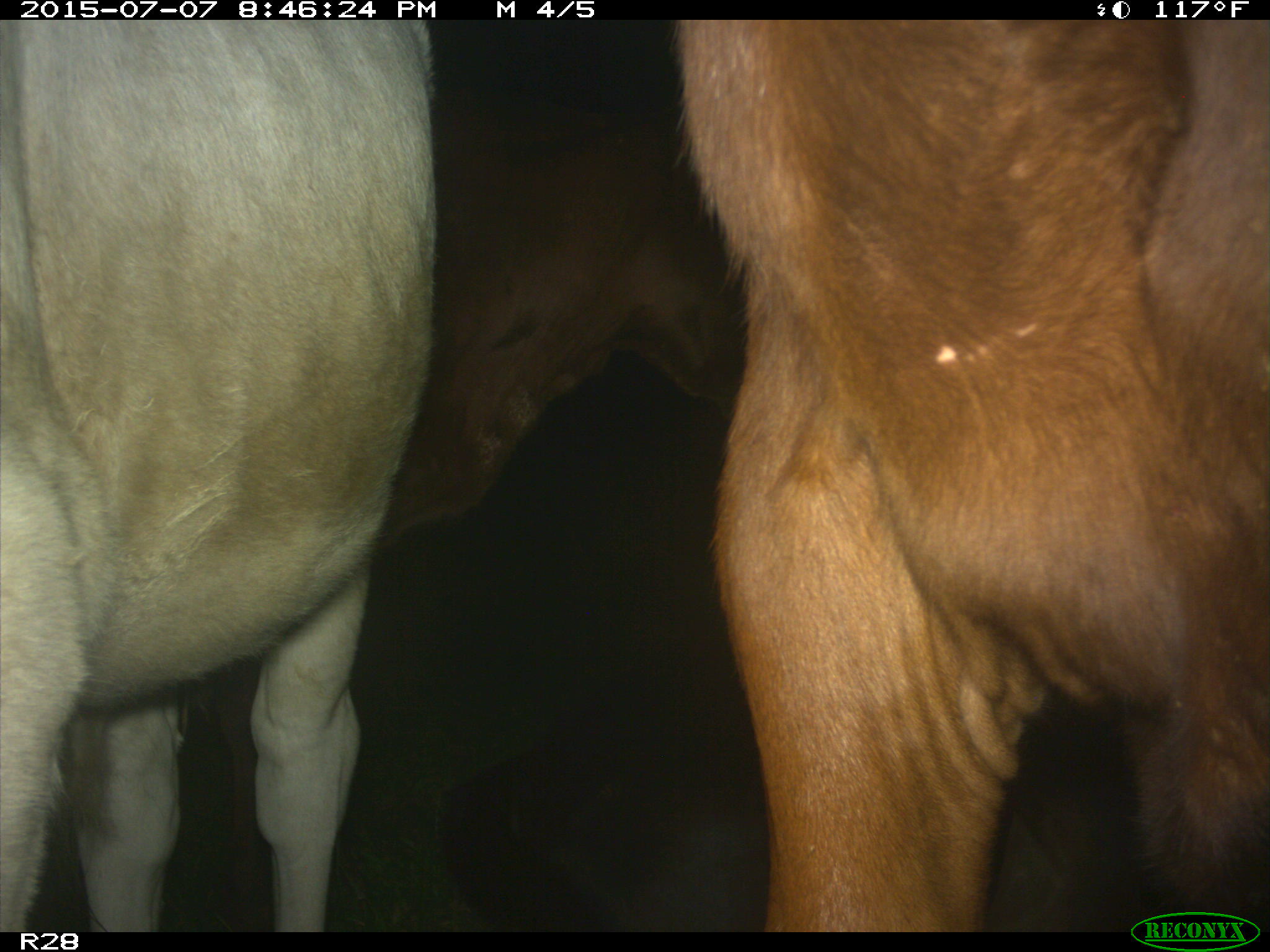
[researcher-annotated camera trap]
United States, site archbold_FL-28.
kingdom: Animalia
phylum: Chordata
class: Mammalia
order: Artiodactyla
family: Bovidae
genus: Bos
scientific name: Bos taurus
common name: domestic cow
Bos taurus (domestic cow).